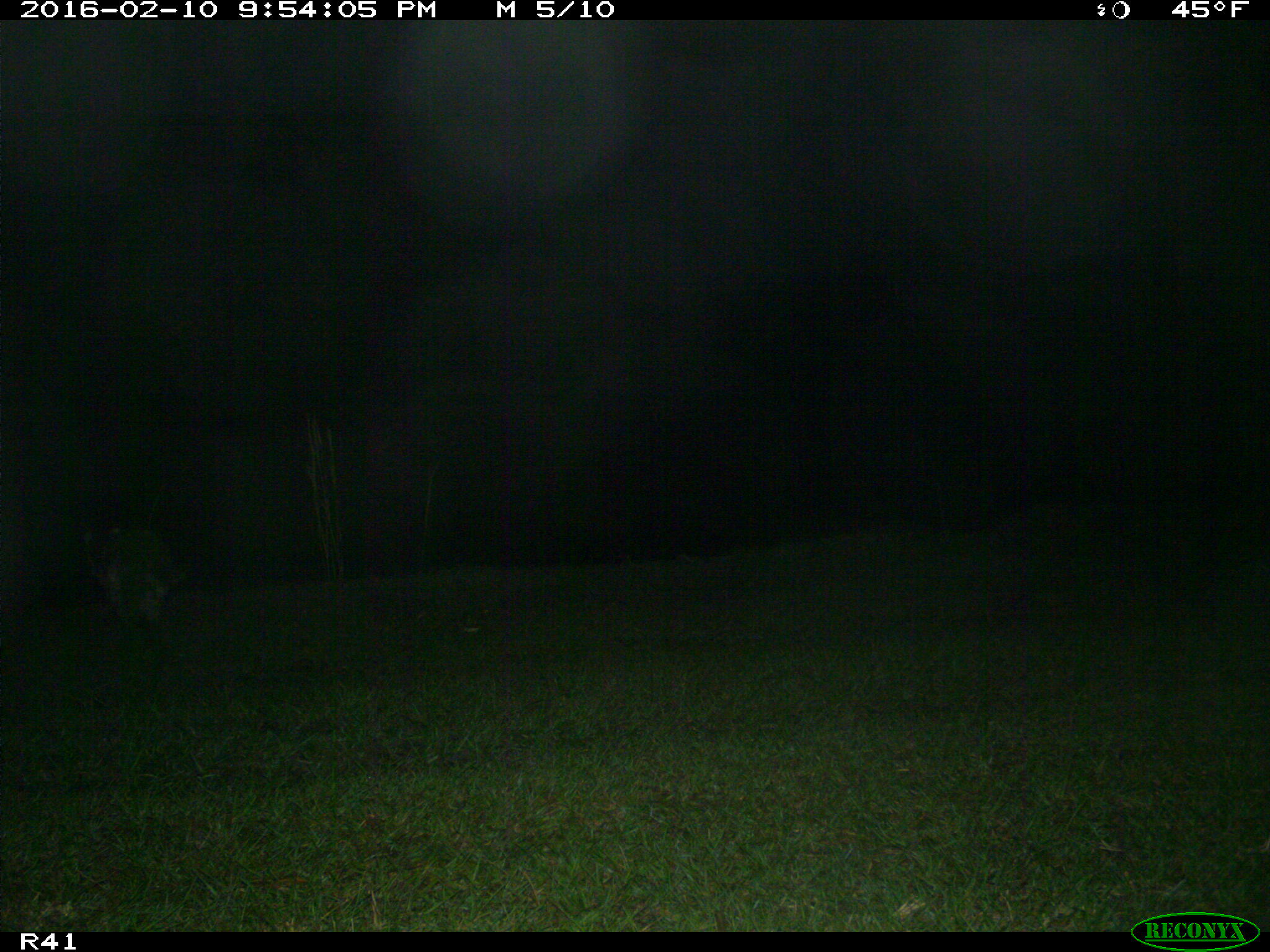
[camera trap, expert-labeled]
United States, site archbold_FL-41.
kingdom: Animalia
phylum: Chordata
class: Mammalia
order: Carnivora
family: Procyonidae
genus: Procyon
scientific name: Procyon lotor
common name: common raccoon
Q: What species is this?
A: Procyon lotor (common raccoon).